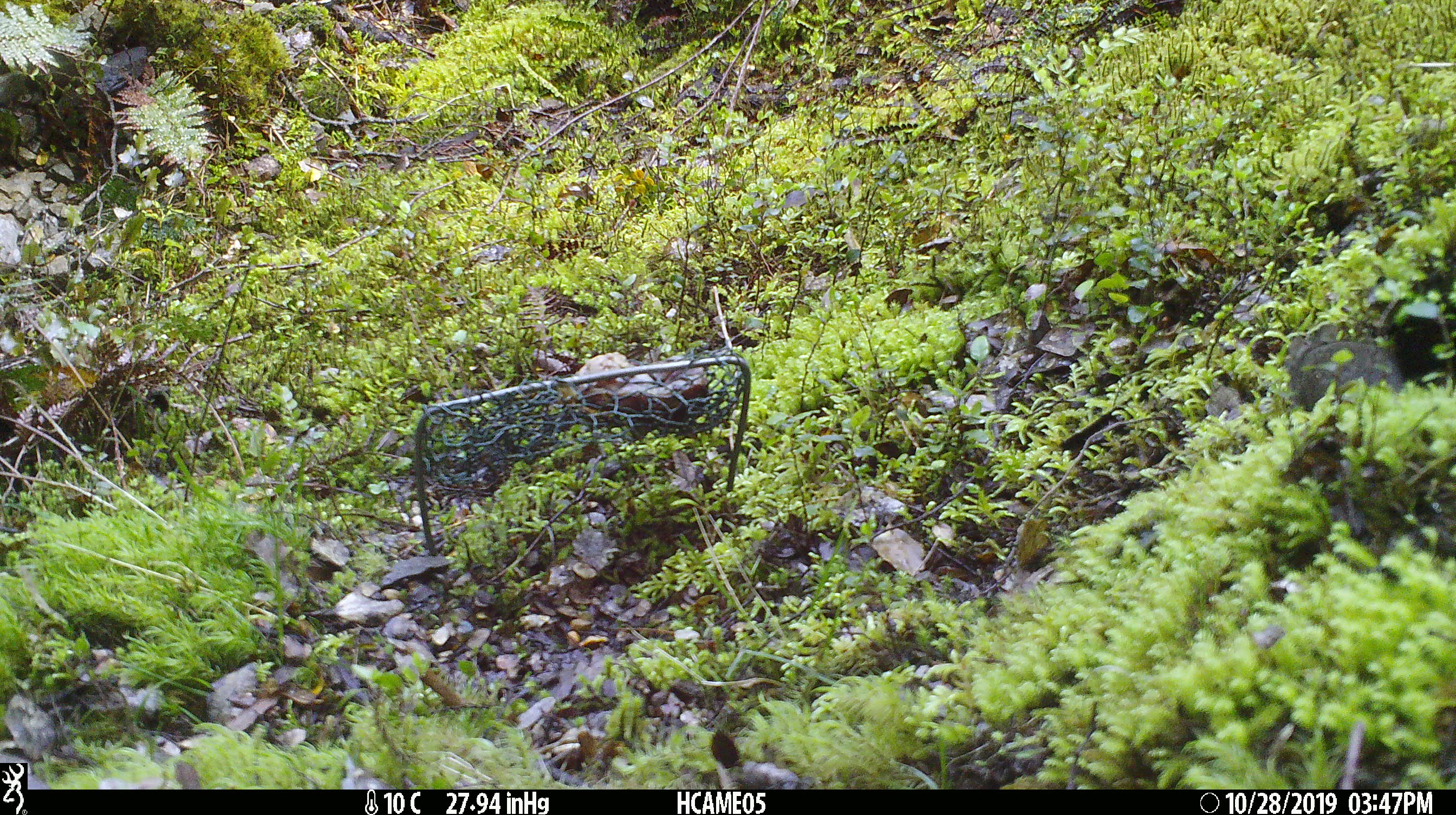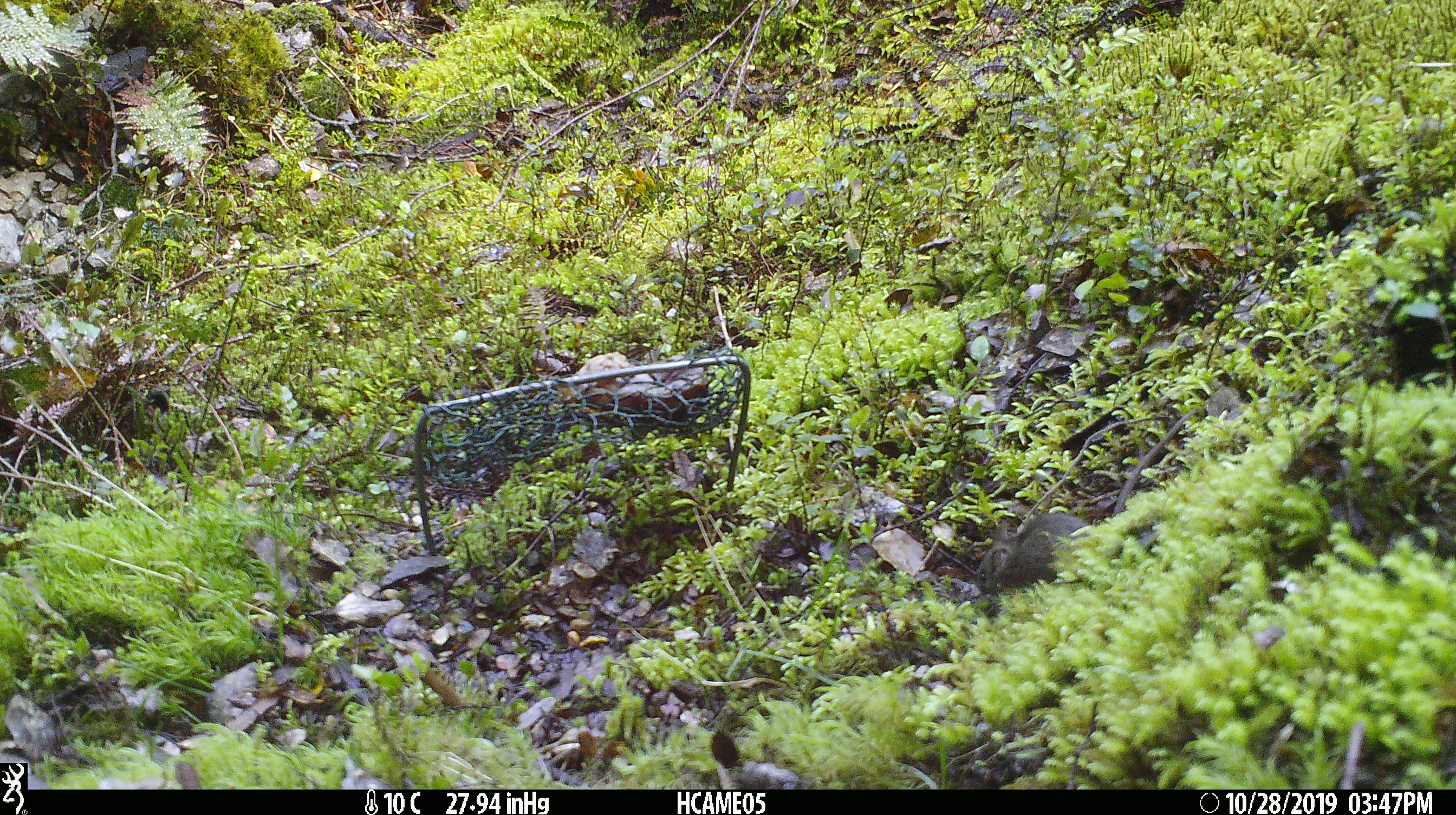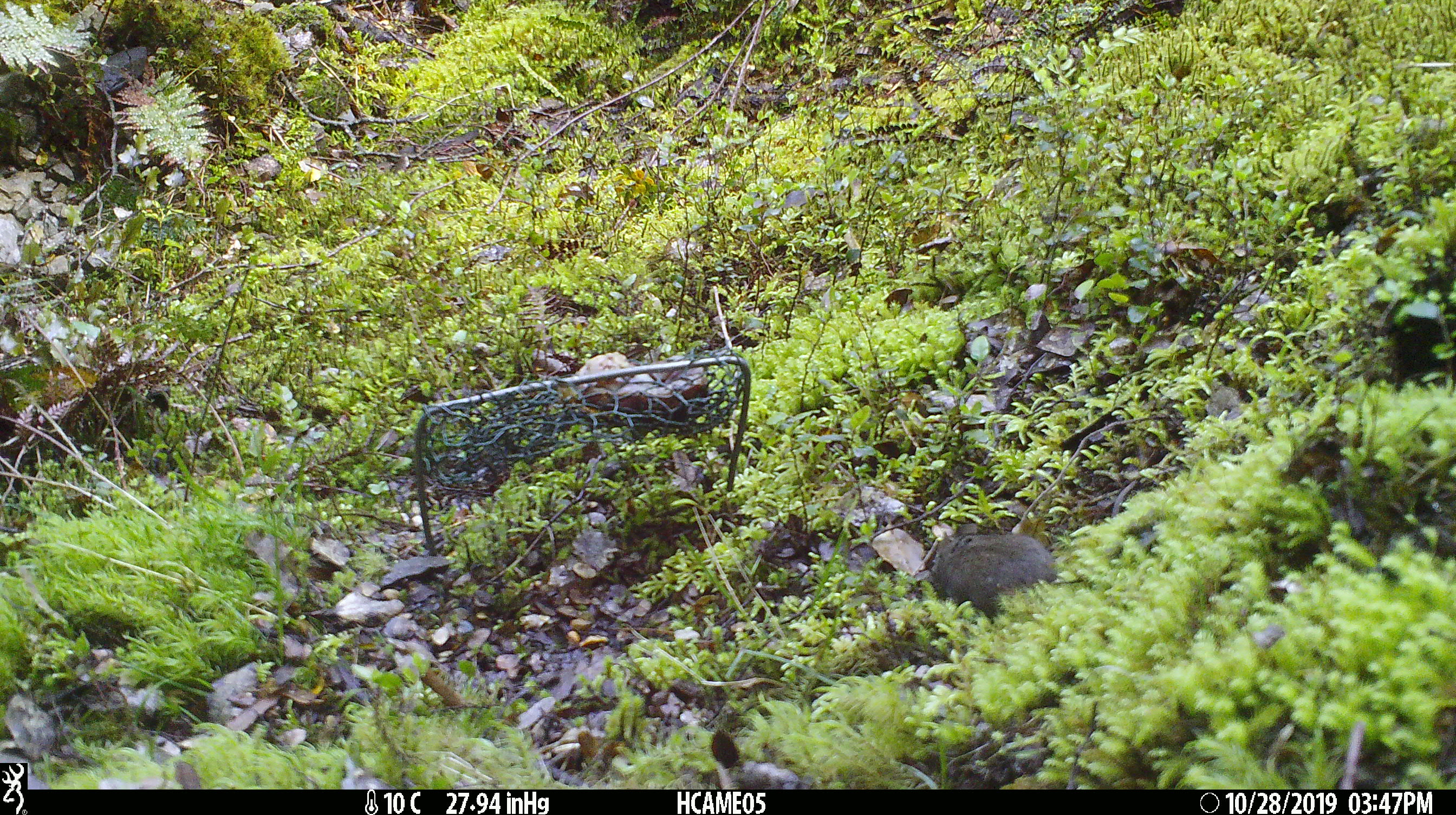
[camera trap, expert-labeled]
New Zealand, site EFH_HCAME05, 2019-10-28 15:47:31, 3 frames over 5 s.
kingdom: Animalia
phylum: Chordata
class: Mammalia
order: Rodentia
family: Muridae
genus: Mus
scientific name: Mus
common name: mouse